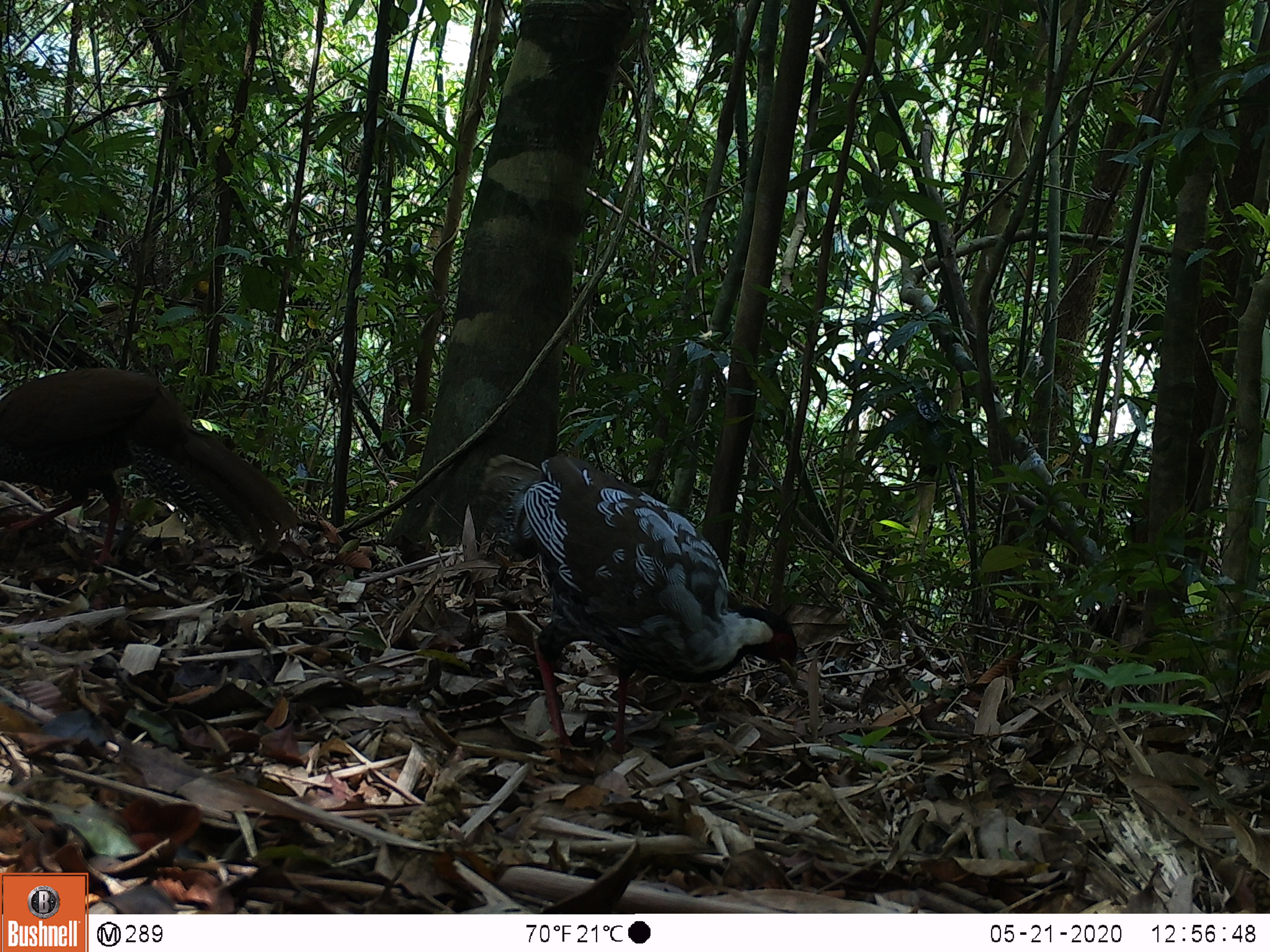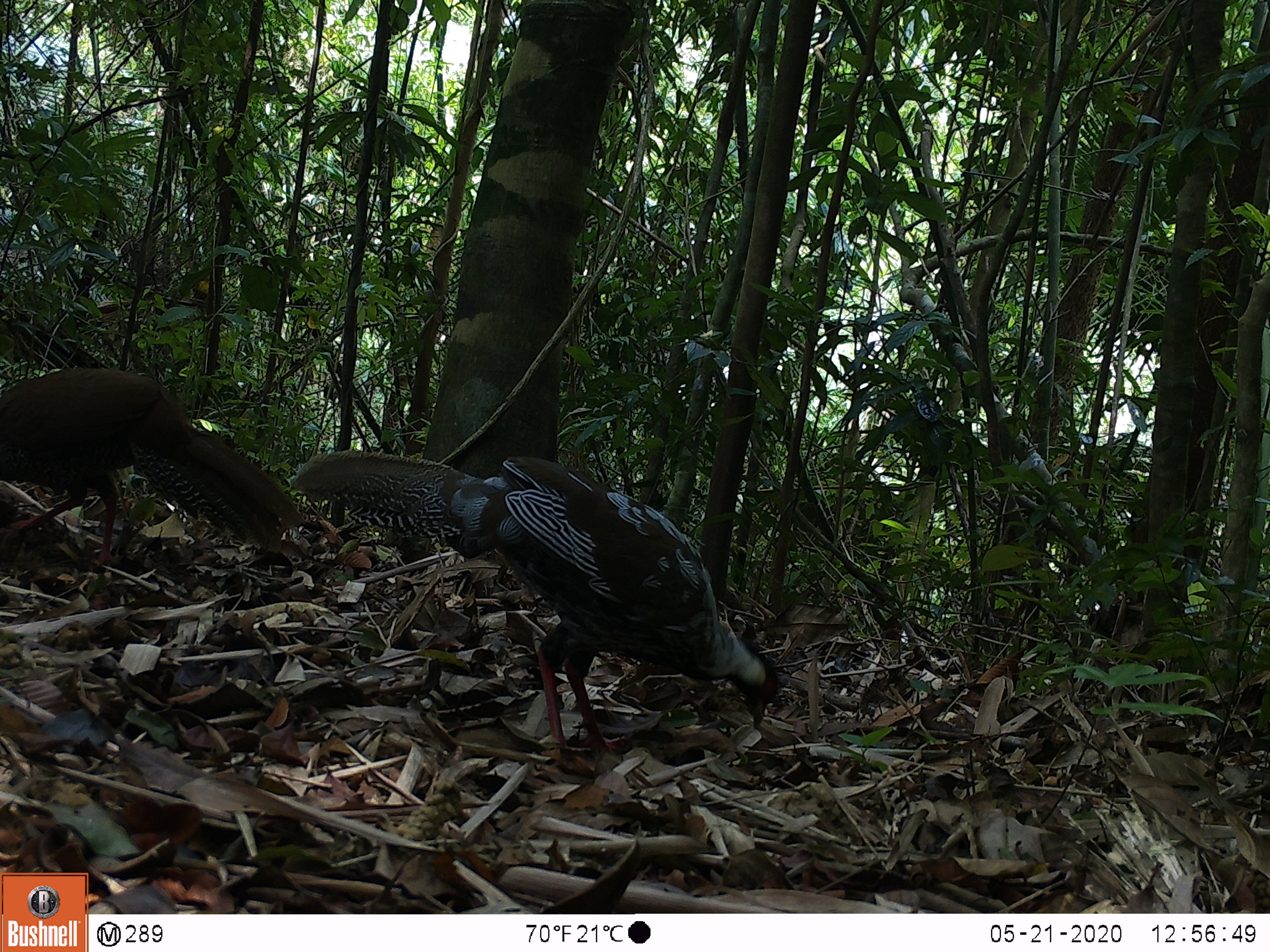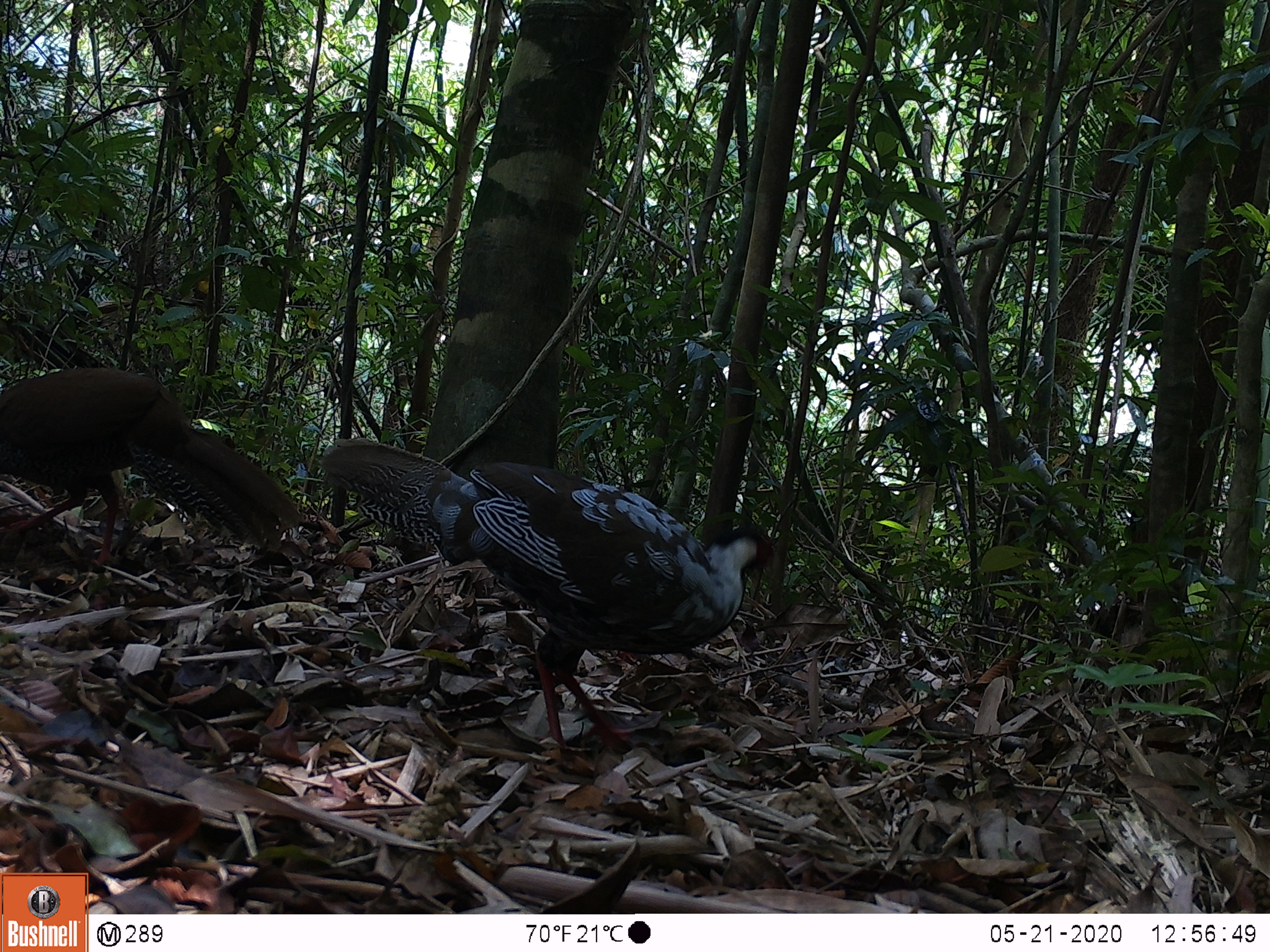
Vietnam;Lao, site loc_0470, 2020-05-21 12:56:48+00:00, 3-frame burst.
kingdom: Animalia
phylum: Chordata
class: Aves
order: Galliformes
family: Phasianidae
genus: Lophura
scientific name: Lophura nycthemera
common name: silver pheasant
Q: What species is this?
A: Silver pheasant (Lophura nycthemera).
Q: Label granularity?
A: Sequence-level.